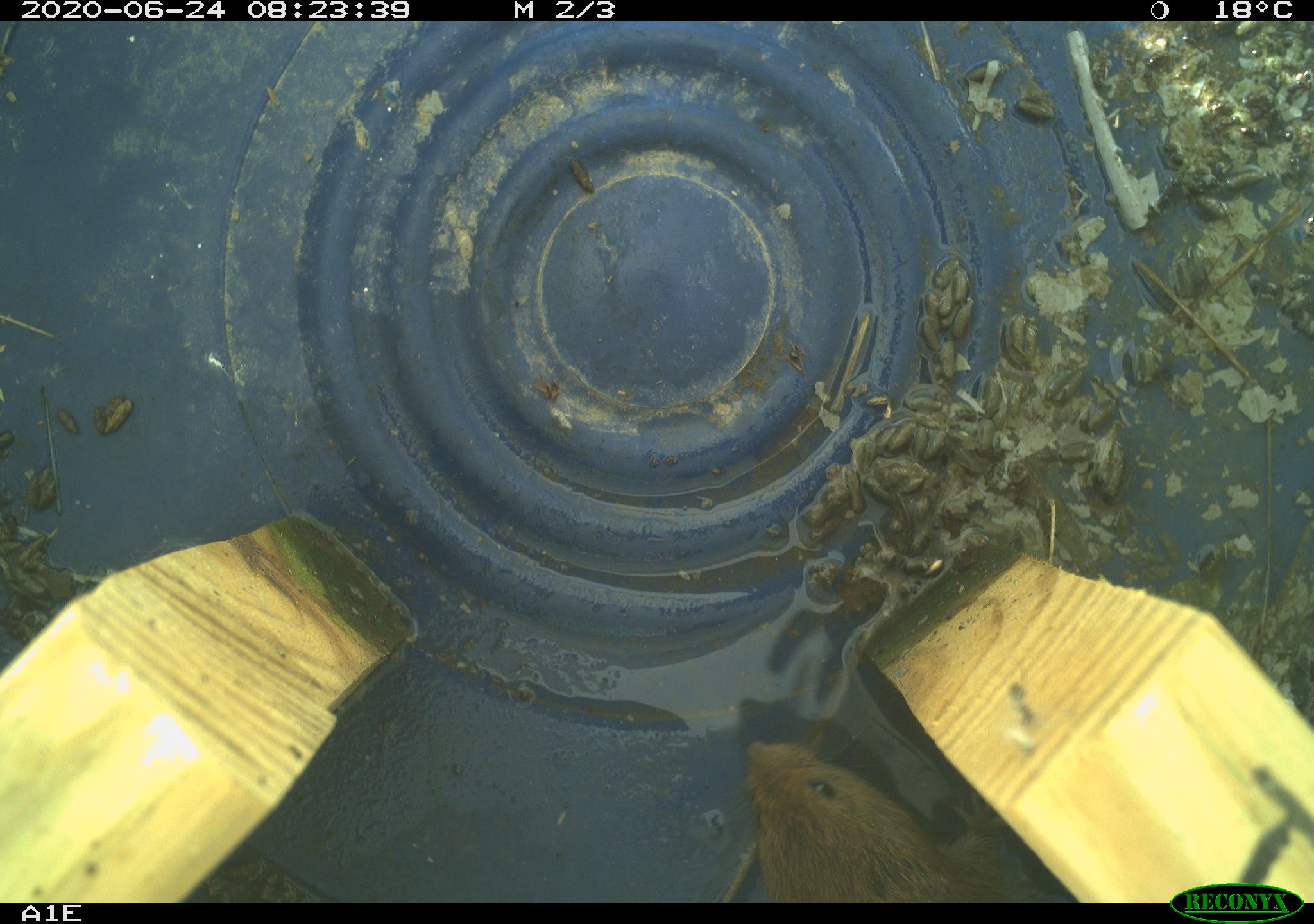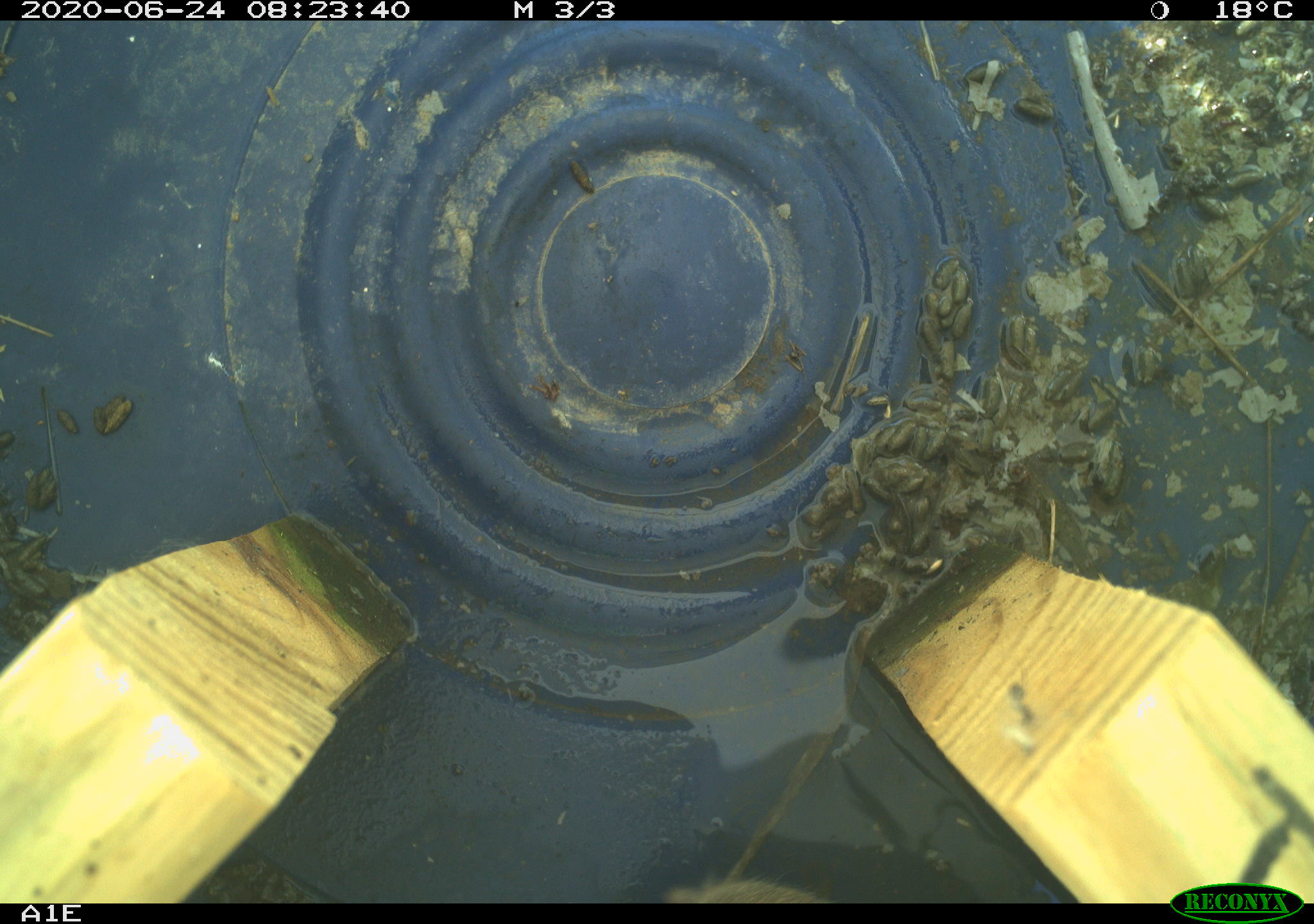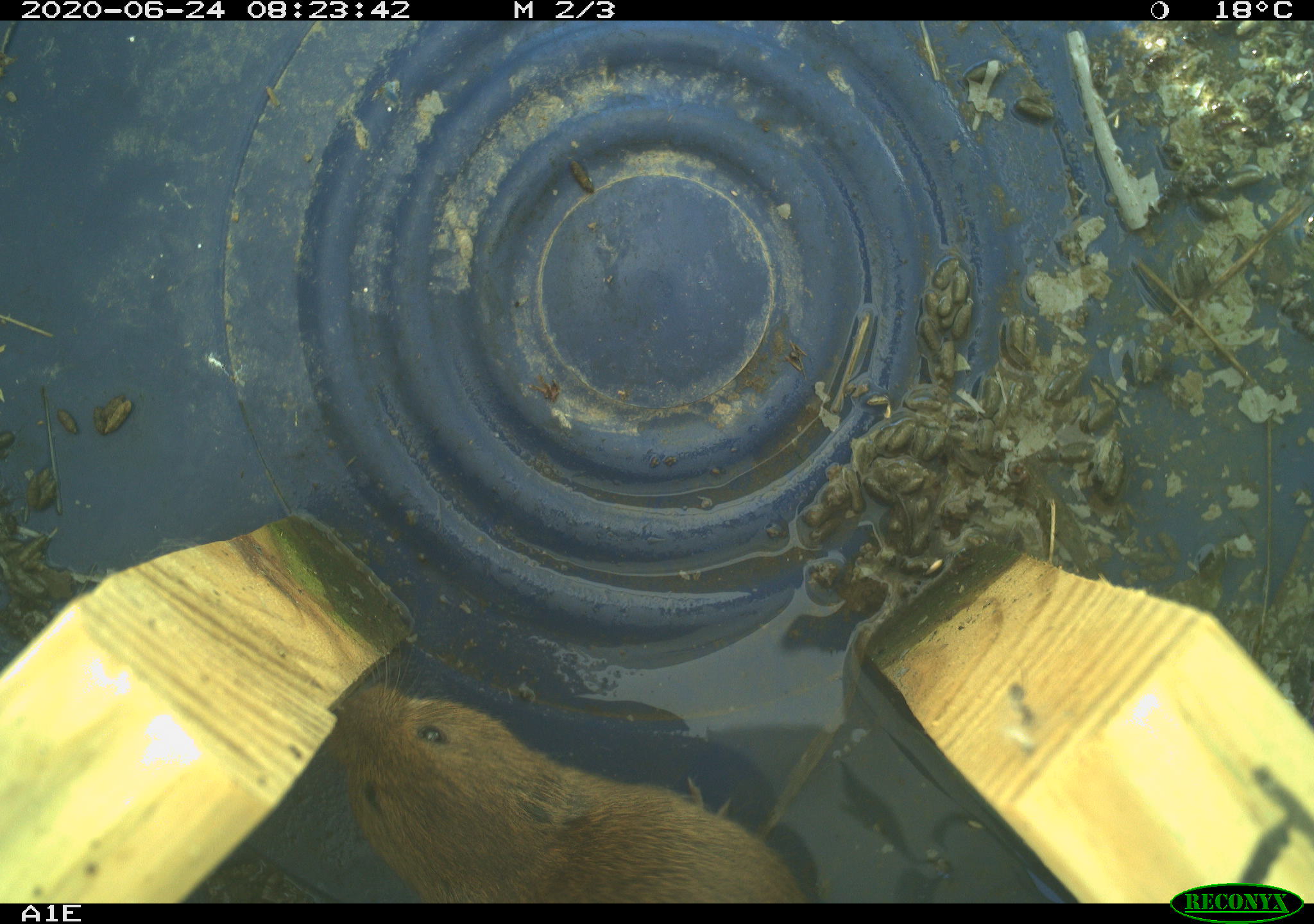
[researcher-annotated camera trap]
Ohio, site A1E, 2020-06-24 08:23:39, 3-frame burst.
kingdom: Animalia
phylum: Chordata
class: Mammalia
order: Rodentia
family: Cricetidae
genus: Microtus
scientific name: Microtus pennsylvanicus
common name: meadow vole